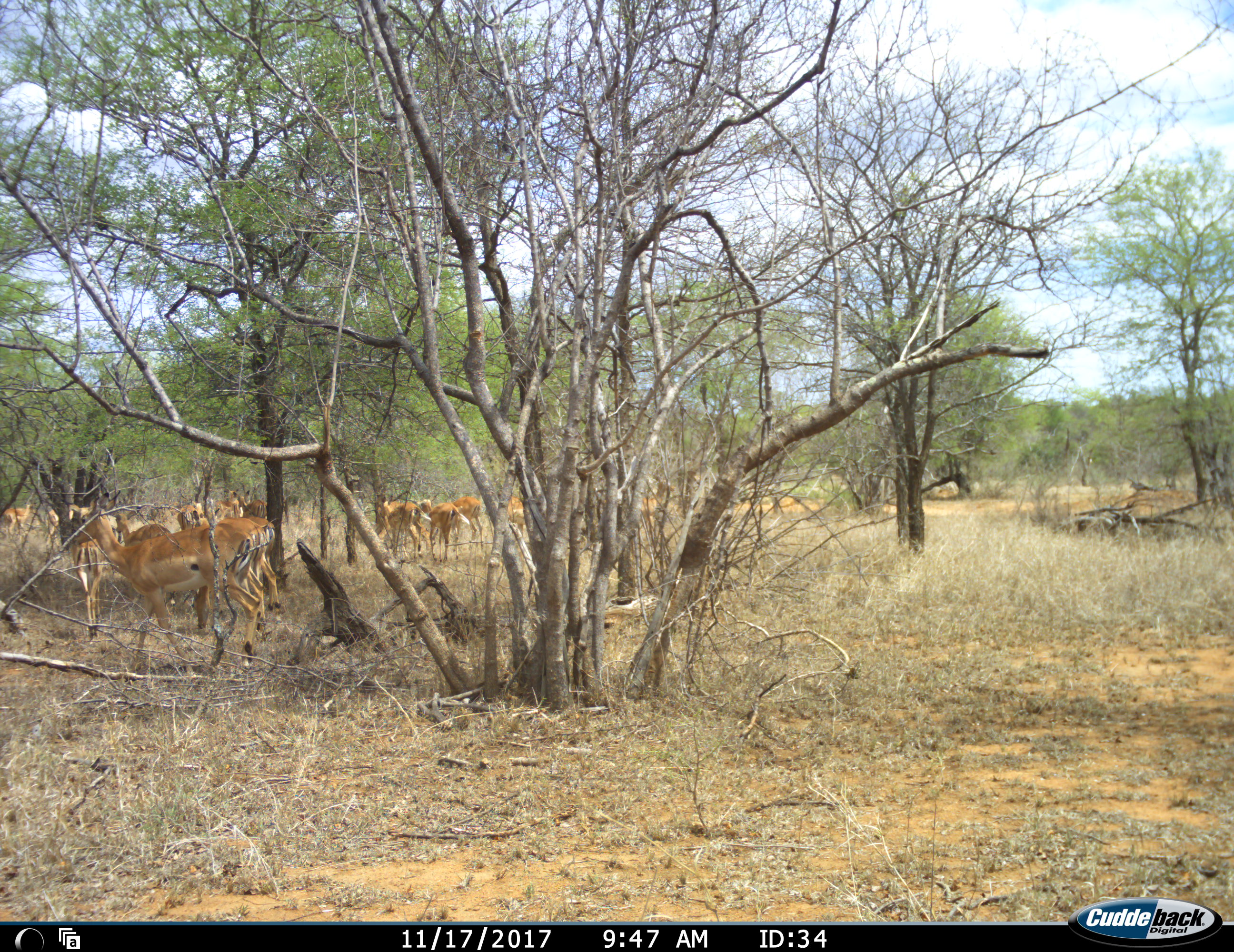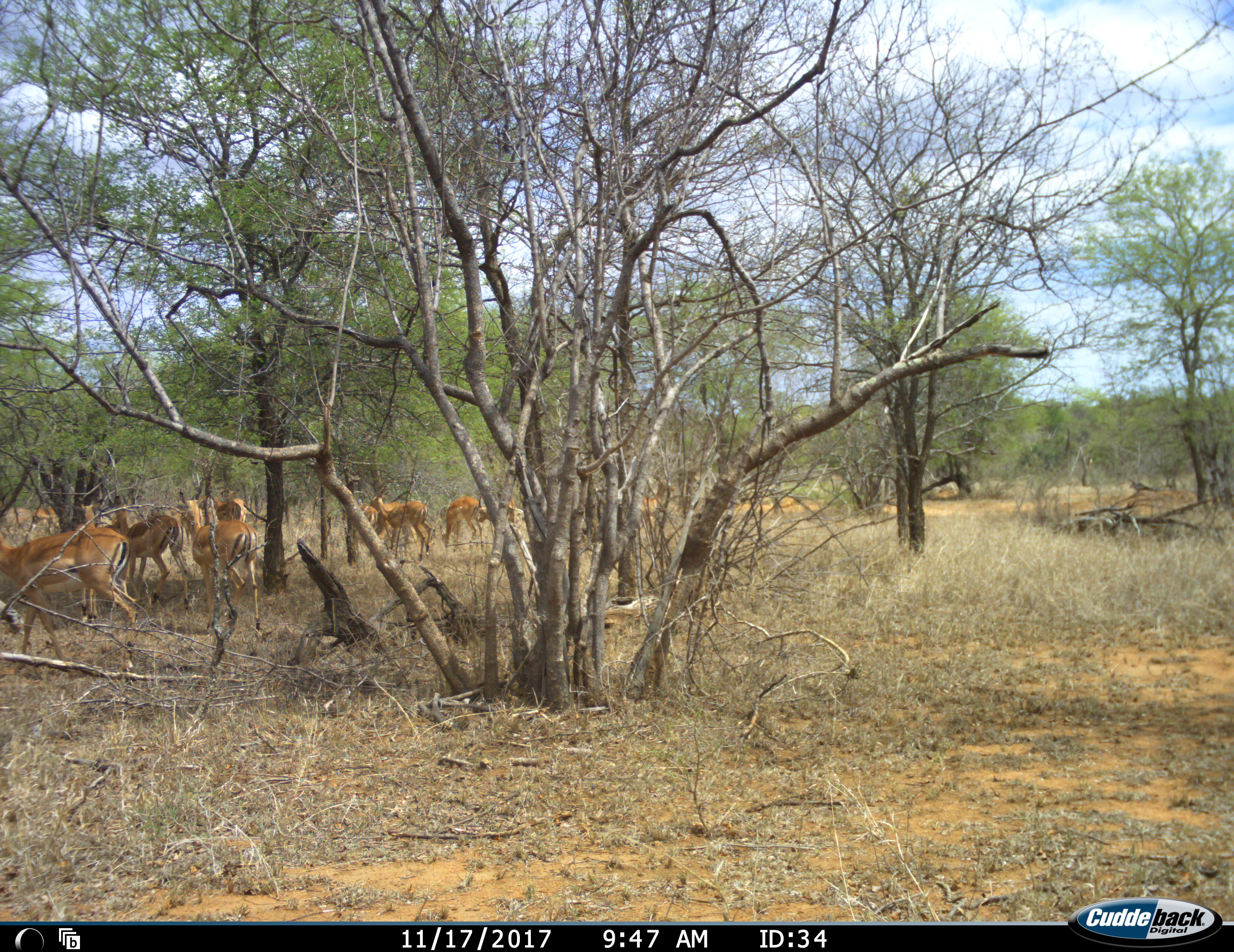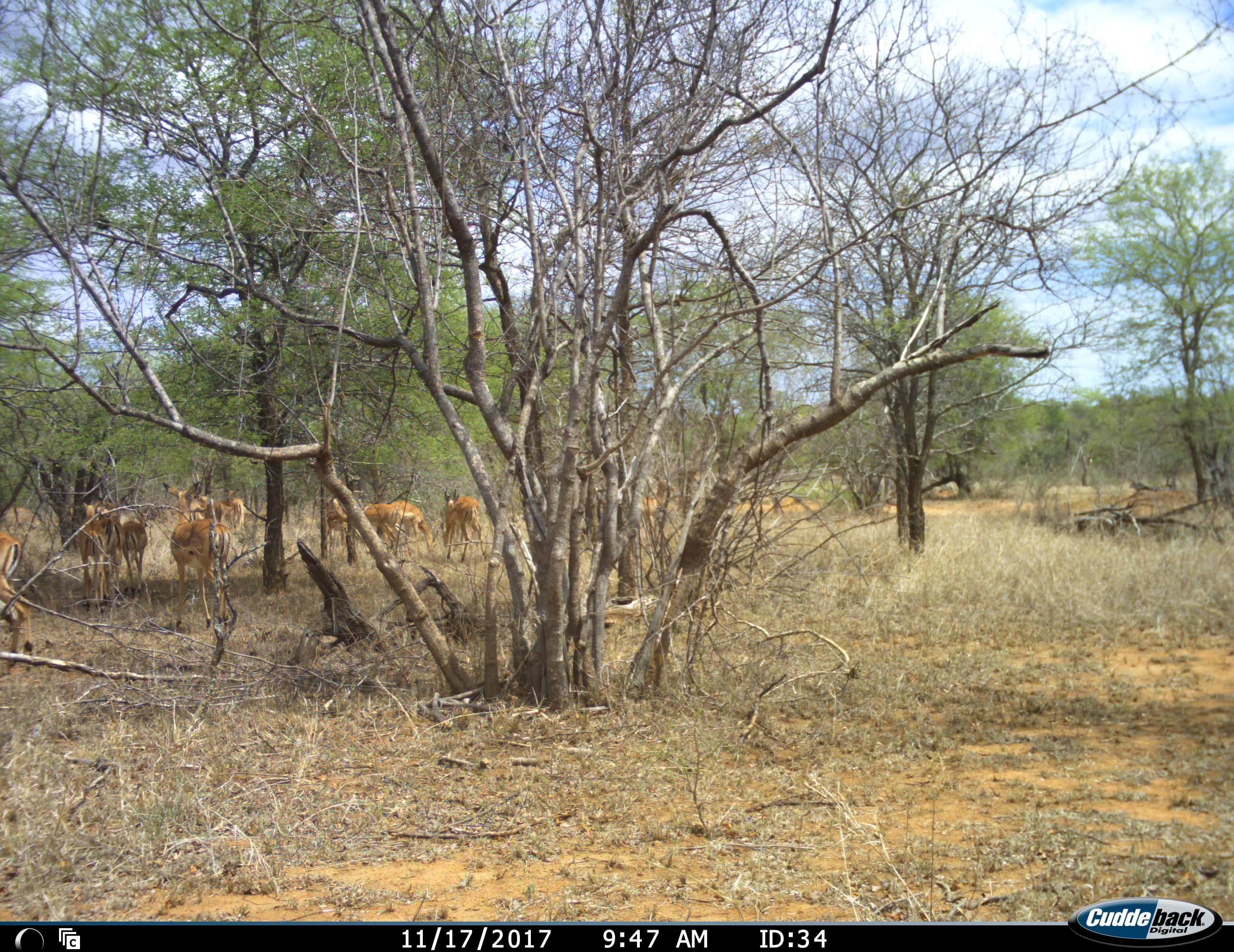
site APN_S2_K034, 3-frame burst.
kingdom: Animalia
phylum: Chordata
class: Mammalia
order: Artiodactyla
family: Bovidae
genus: Aepyceros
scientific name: Aepyceros melampus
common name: impala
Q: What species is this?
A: Impala (Aepyceros melampus).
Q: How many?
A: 11-50.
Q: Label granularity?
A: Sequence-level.